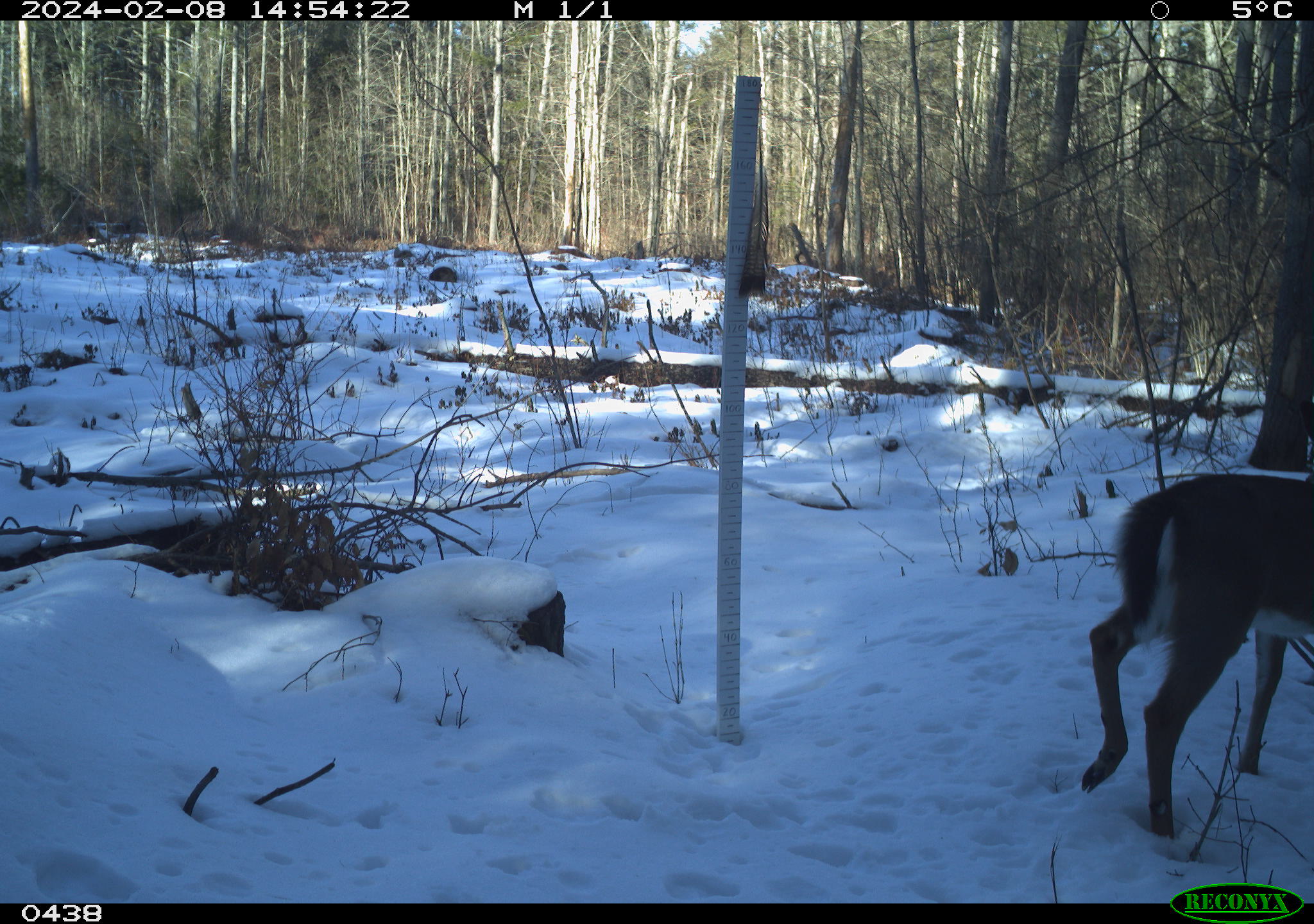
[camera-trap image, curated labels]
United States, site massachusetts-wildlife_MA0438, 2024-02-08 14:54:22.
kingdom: Animalia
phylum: Chordata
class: Mammalia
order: Artiodactyla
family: Cervidae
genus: Odocoileus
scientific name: Odocoileus virginianus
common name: white-tailed deer